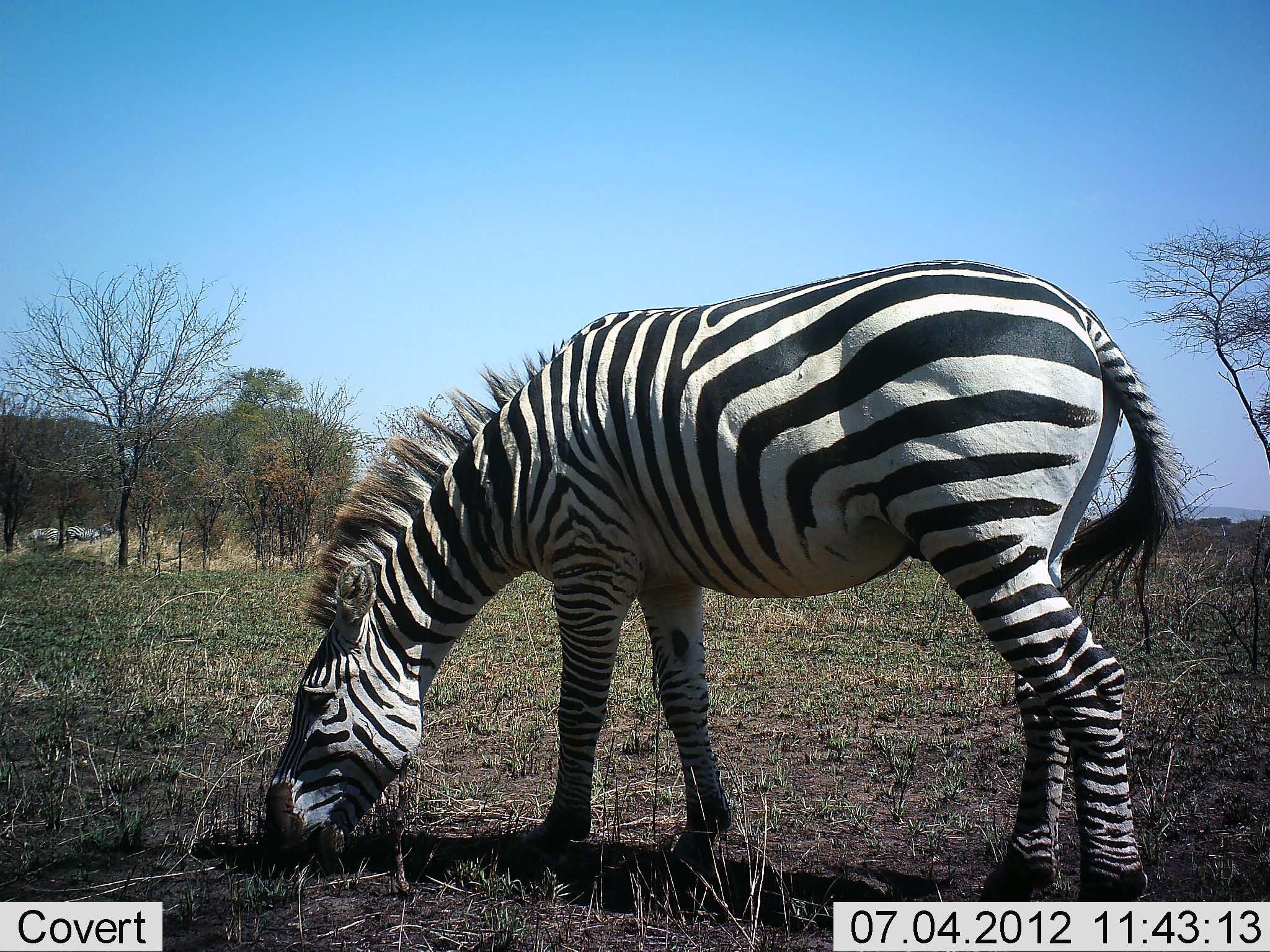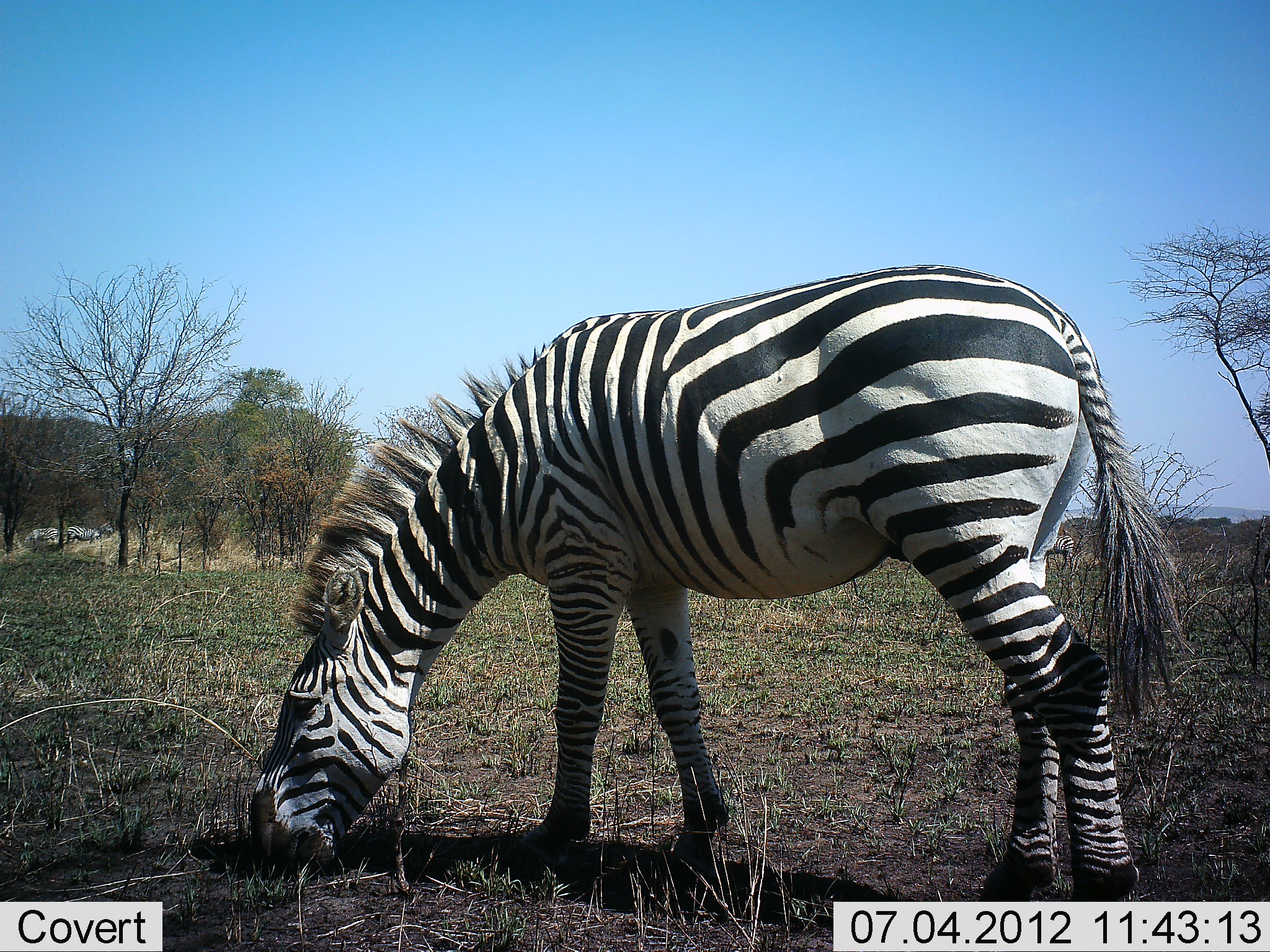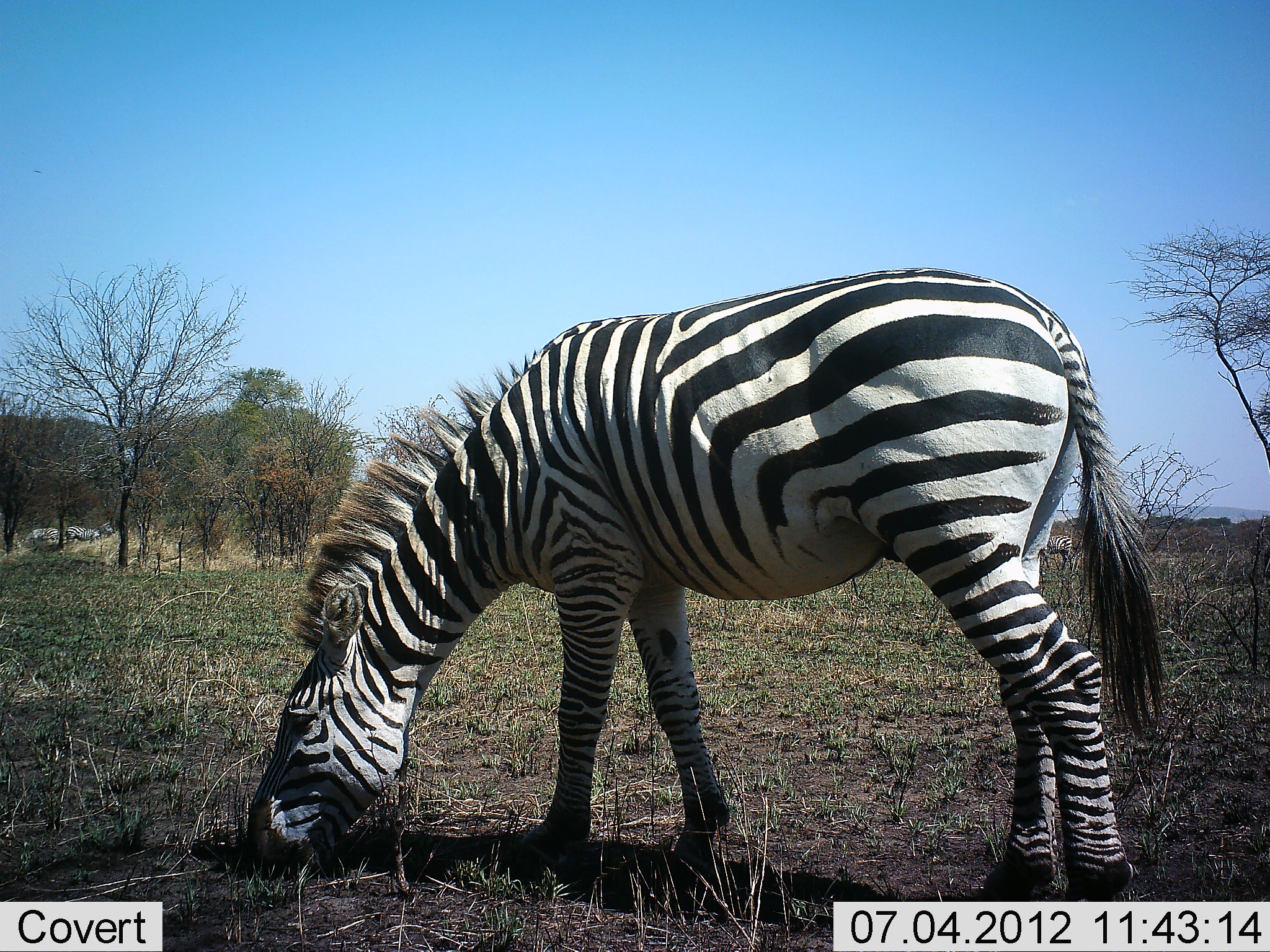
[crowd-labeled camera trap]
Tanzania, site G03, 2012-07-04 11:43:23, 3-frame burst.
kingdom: Animalia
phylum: Chordata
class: Mammalia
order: Perissodactyla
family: Equidae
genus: Equus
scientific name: Equus quagga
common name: plains zebra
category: zebra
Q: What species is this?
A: Zebra (plains zebra) (Equus quagga).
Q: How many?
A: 1.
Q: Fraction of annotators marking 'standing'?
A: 20%.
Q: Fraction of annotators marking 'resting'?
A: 0%.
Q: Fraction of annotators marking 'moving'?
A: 10%.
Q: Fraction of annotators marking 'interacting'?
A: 0%.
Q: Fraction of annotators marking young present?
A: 0%.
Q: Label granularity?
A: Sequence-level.